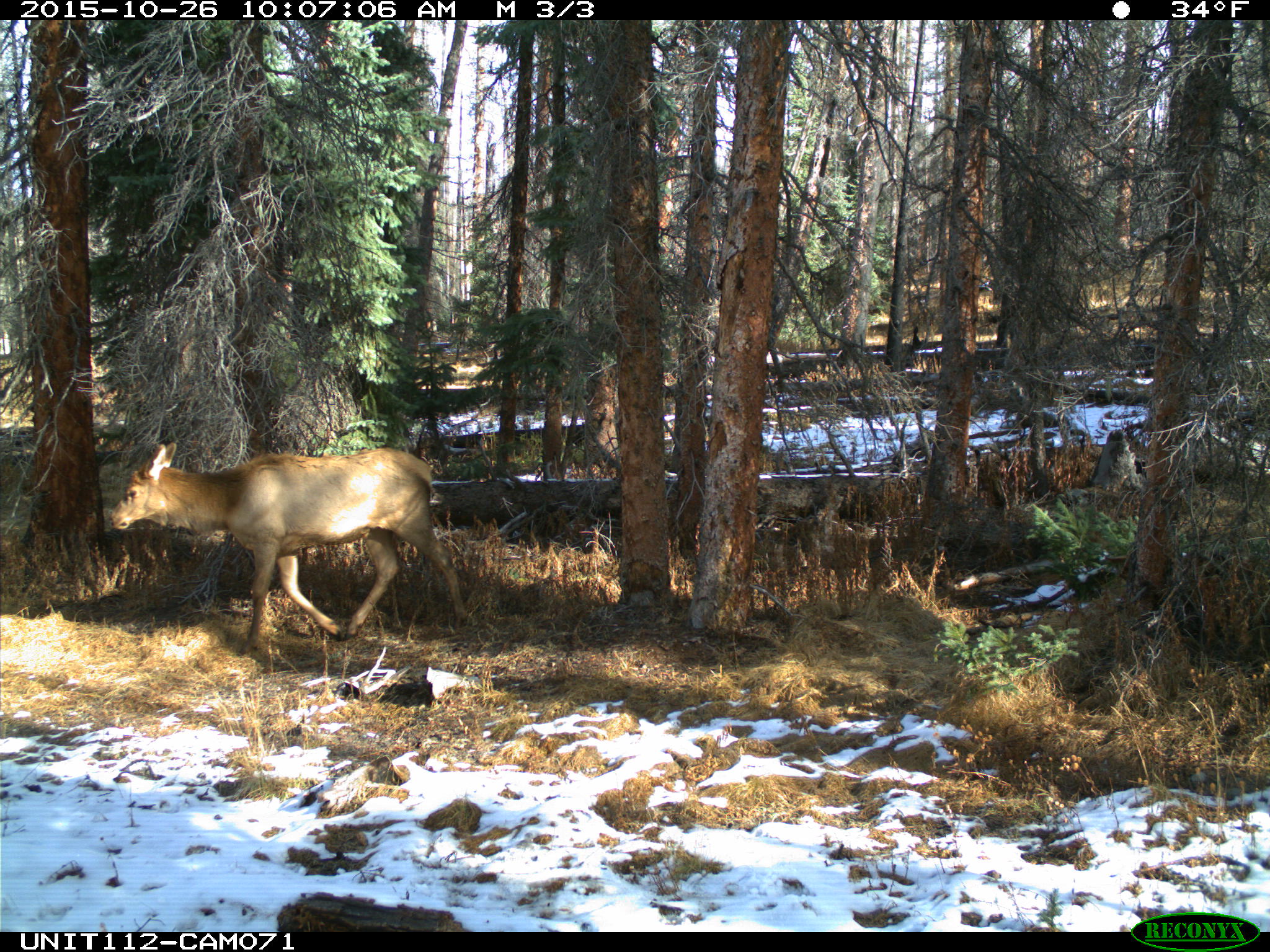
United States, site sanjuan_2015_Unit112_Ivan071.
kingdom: Animalia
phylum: Chordata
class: Mammalia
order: Artiodactyla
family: Cervidae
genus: Cervus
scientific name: Cervus elaphus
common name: red deer